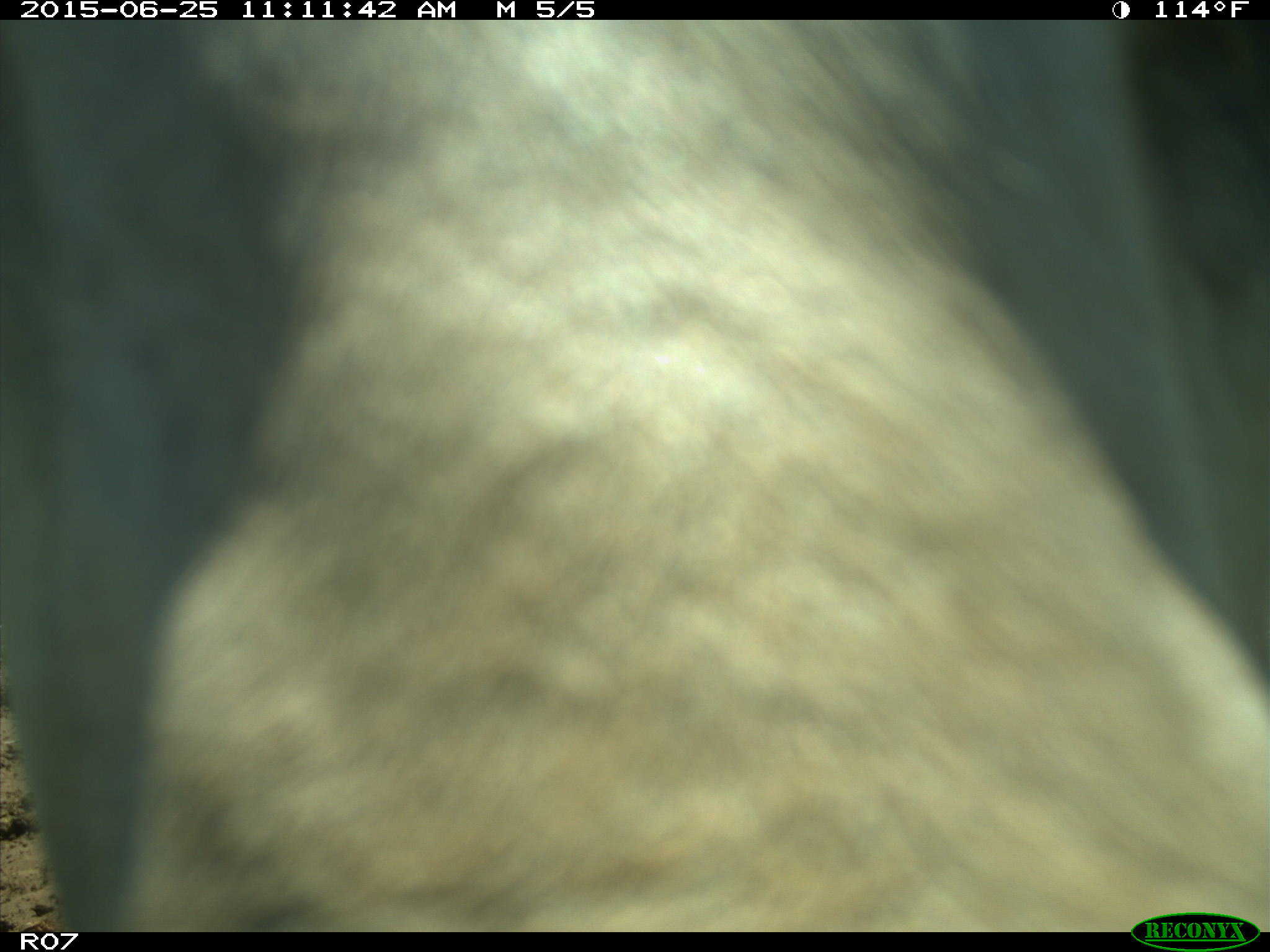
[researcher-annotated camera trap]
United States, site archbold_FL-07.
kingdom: Animalia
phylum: Chordata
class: Mammalia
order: Artiodactyla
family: Bovidae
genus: Bos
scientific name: Bos taurus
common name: domestic cow